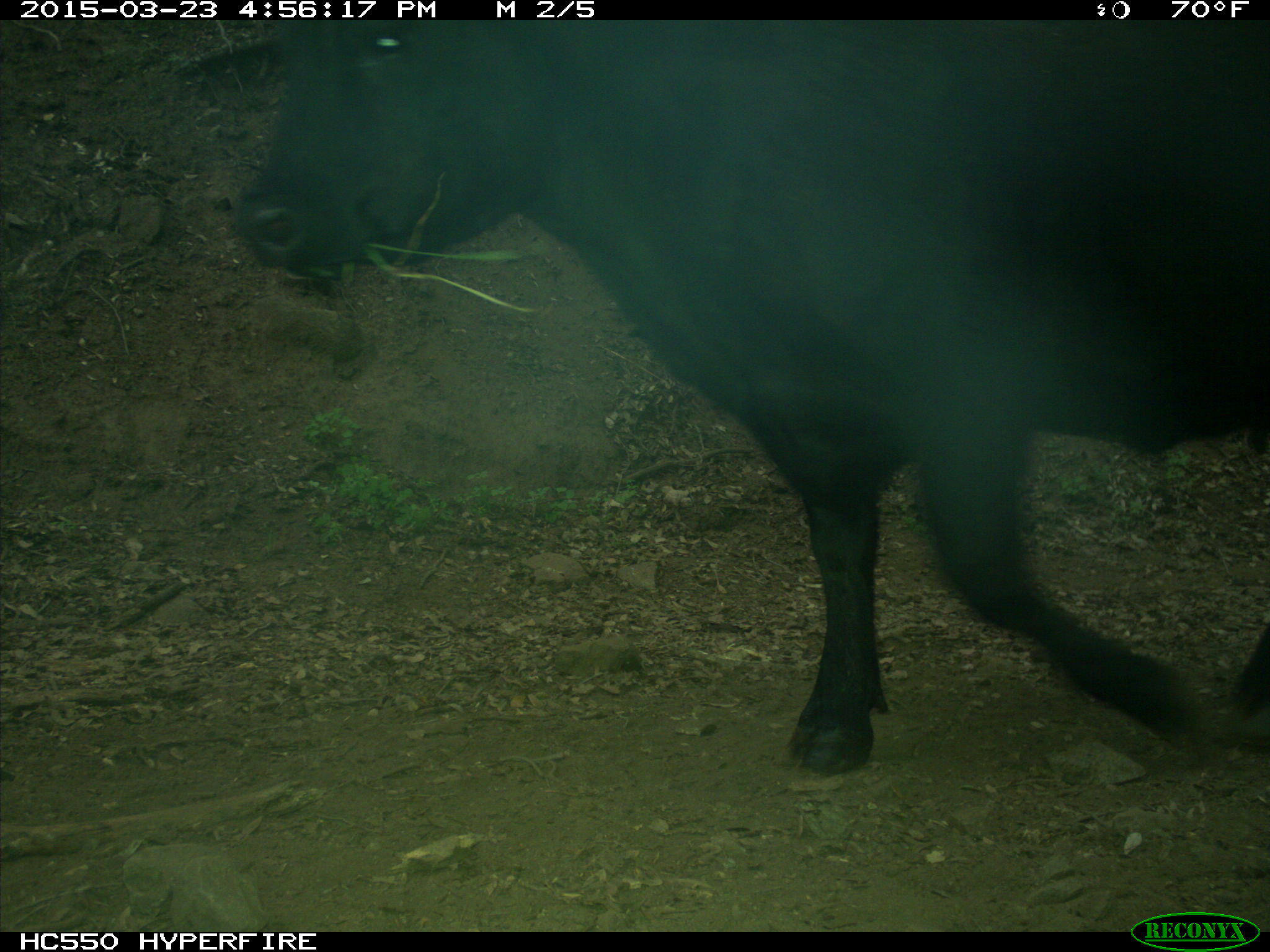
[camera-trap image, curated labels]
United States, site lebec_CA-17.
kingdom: Animalia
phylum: Chordata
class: Mammalia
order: Artiodactyla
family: Bovidae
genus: Bos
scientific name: Bos taurus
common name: domestic cow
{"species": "Bos taurus (domestic cow)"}